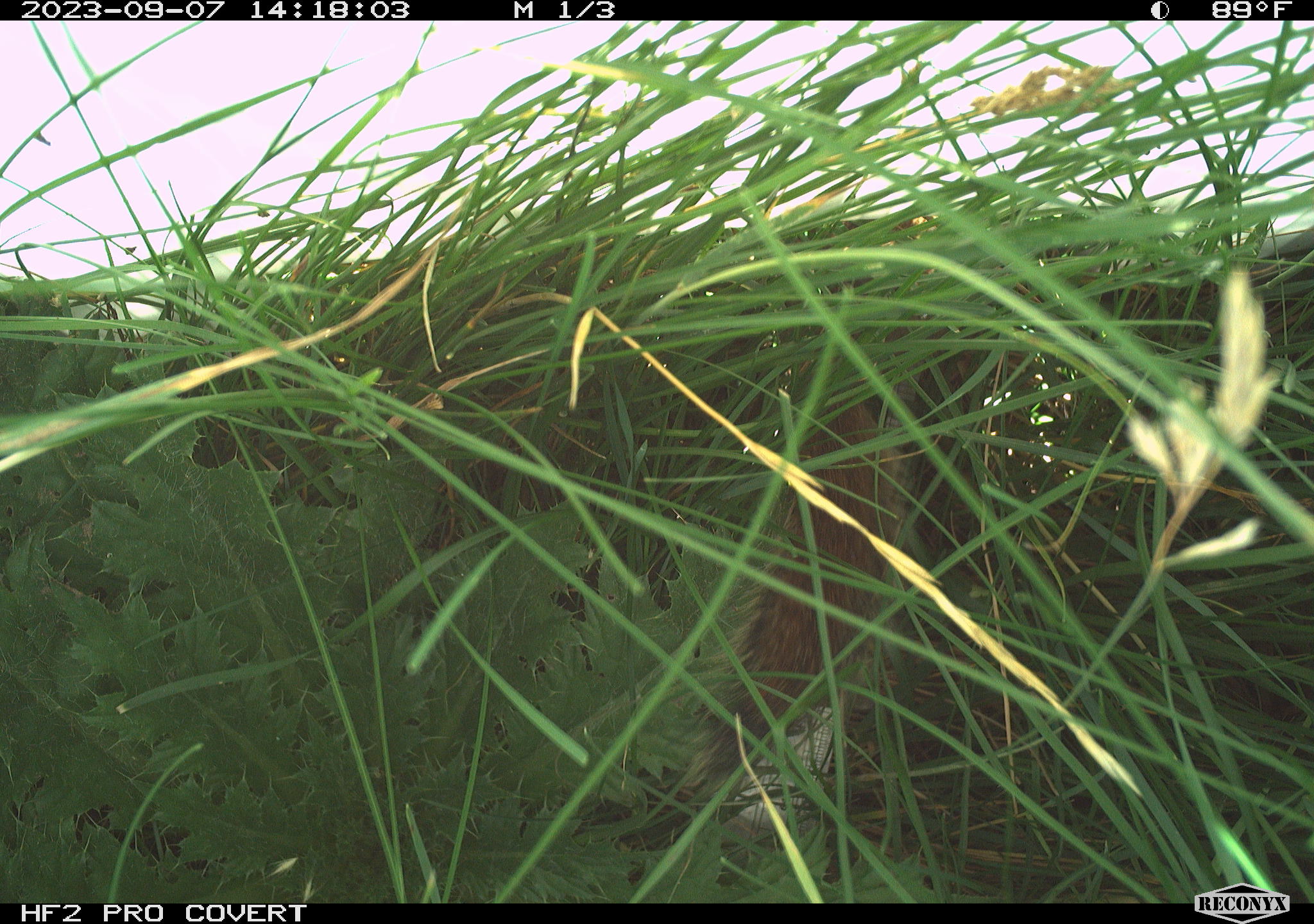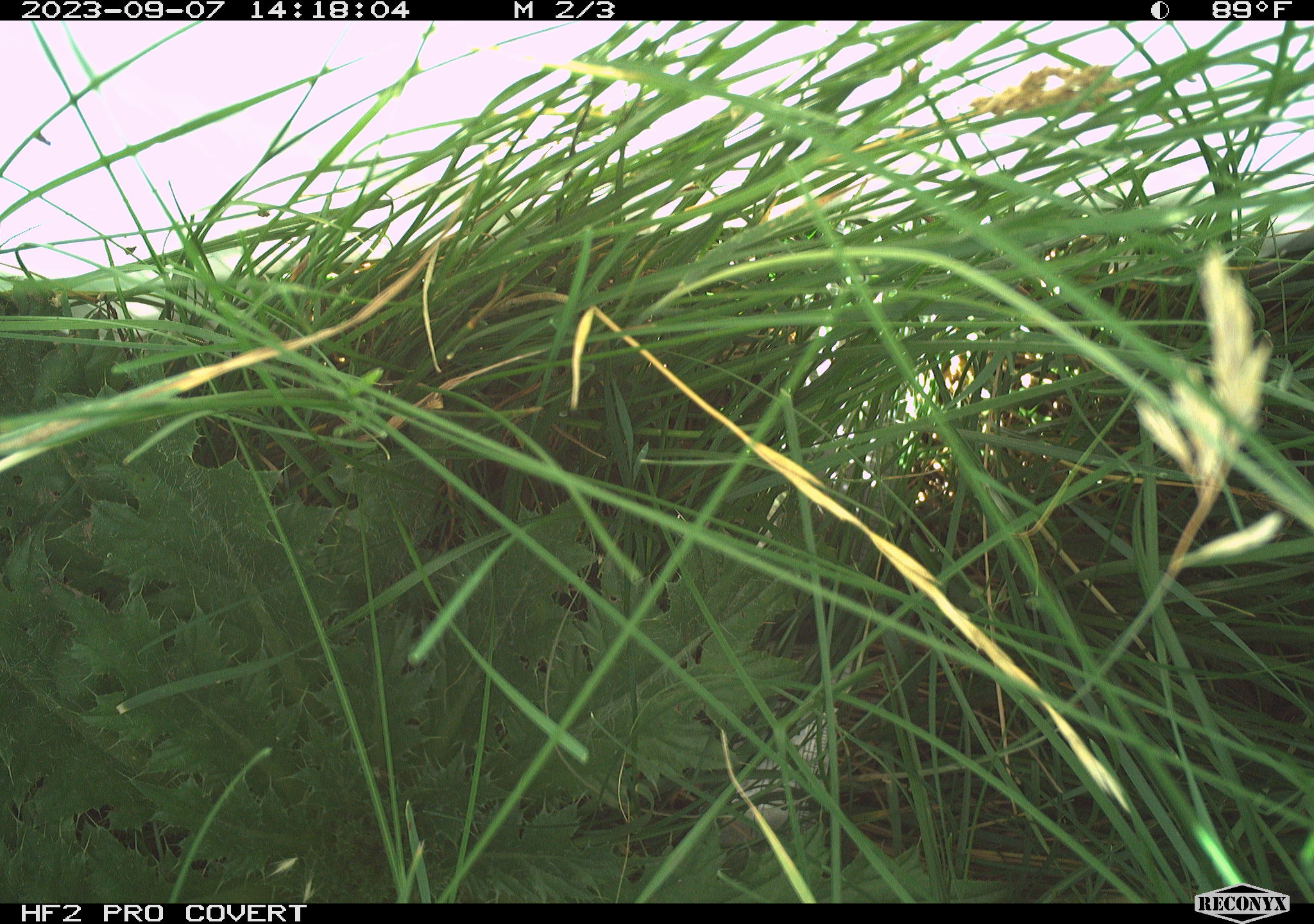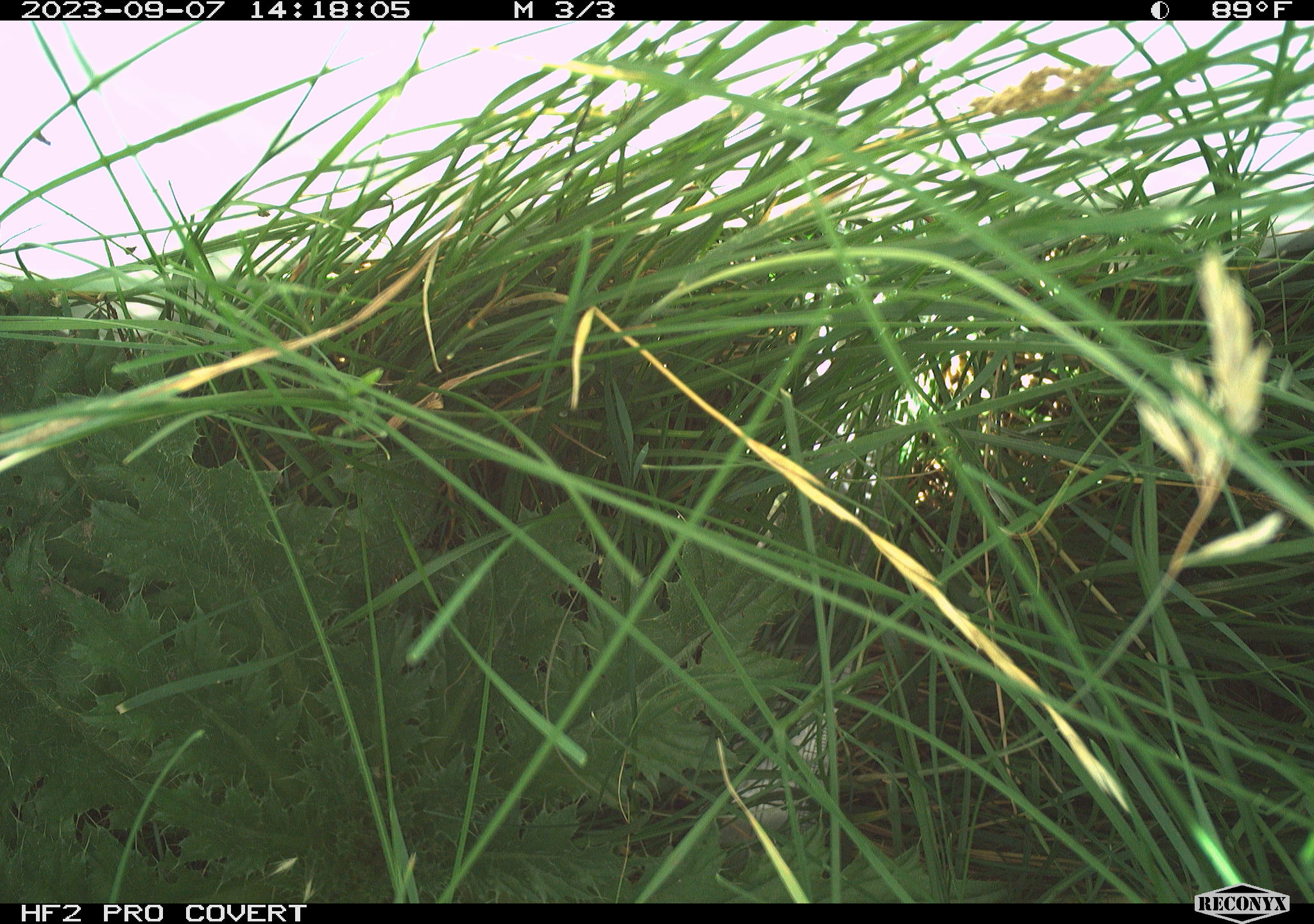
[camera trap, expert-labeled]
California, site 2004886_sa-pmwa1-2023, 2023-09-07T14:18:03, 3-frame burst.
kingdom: Animalia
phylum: Chordata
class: Mammalia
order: Rodentia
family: Sciuridae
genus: Urocitellus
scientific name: Urocitellus beldingi beldingi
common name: belding's ground squirrel